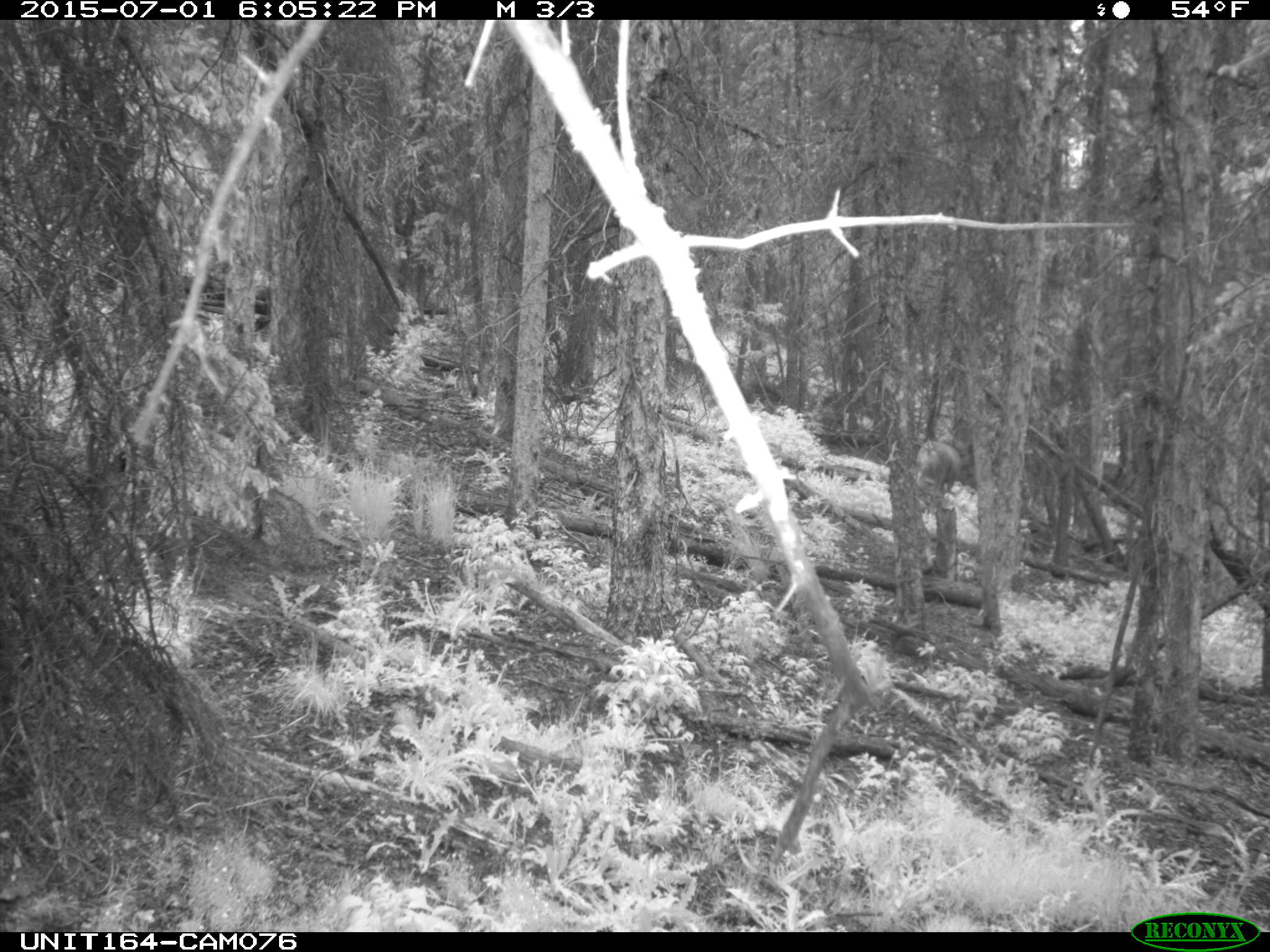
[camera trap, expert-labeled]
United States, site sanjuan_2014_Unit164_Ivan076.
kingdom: Animalia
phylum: Chordata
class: Mammalia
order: Artiodactyla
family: Cervidae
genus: Odocoileus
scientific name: Odocoileus hemionus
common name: mule deer